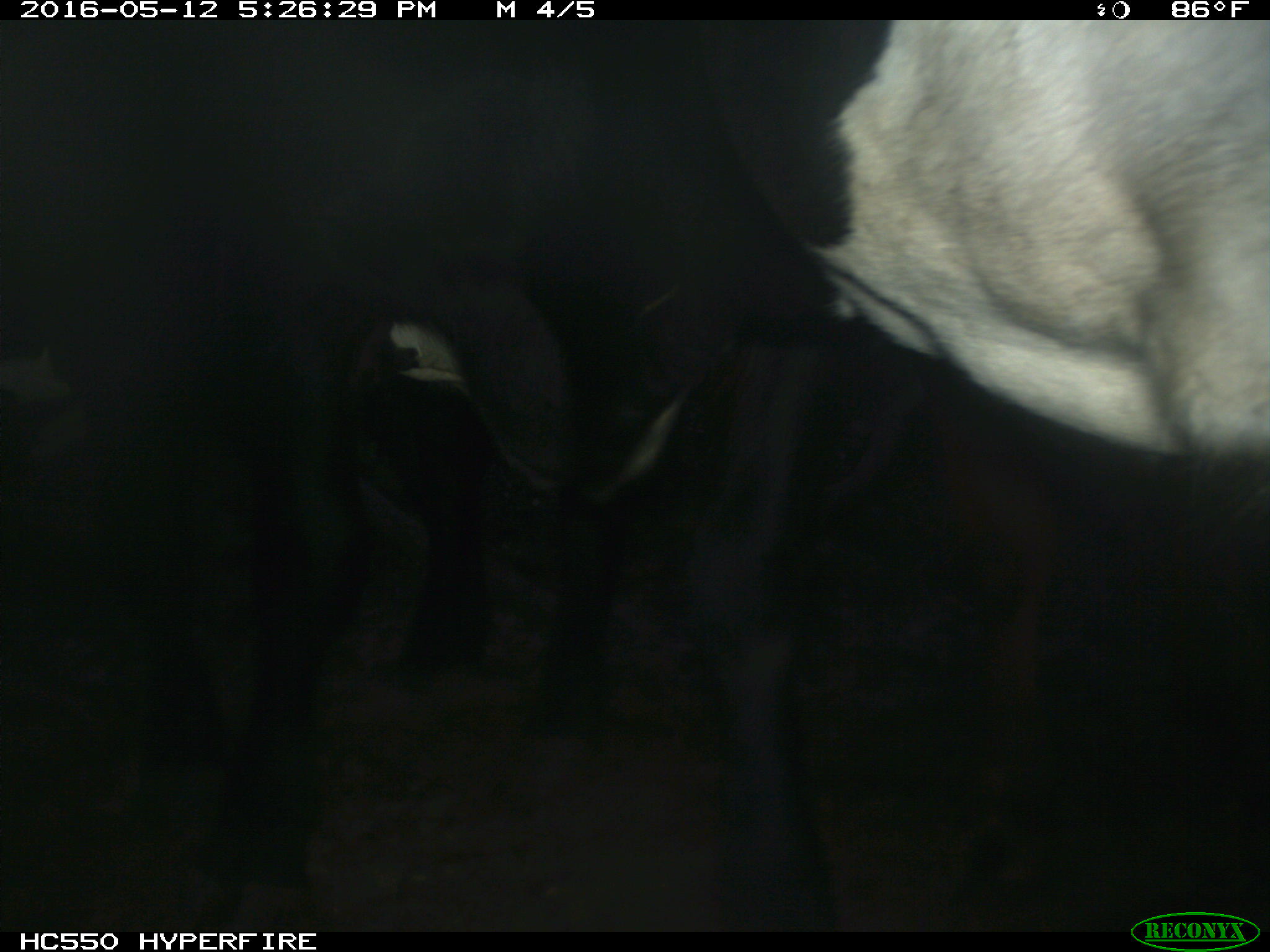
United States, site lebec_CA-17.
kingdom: Animalia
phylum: Chordata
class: Mammalia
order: Artiodactyla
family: Bovidae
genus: Bos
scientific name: Bos taurus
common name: domestic cow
Bos taurus (domestic cow).